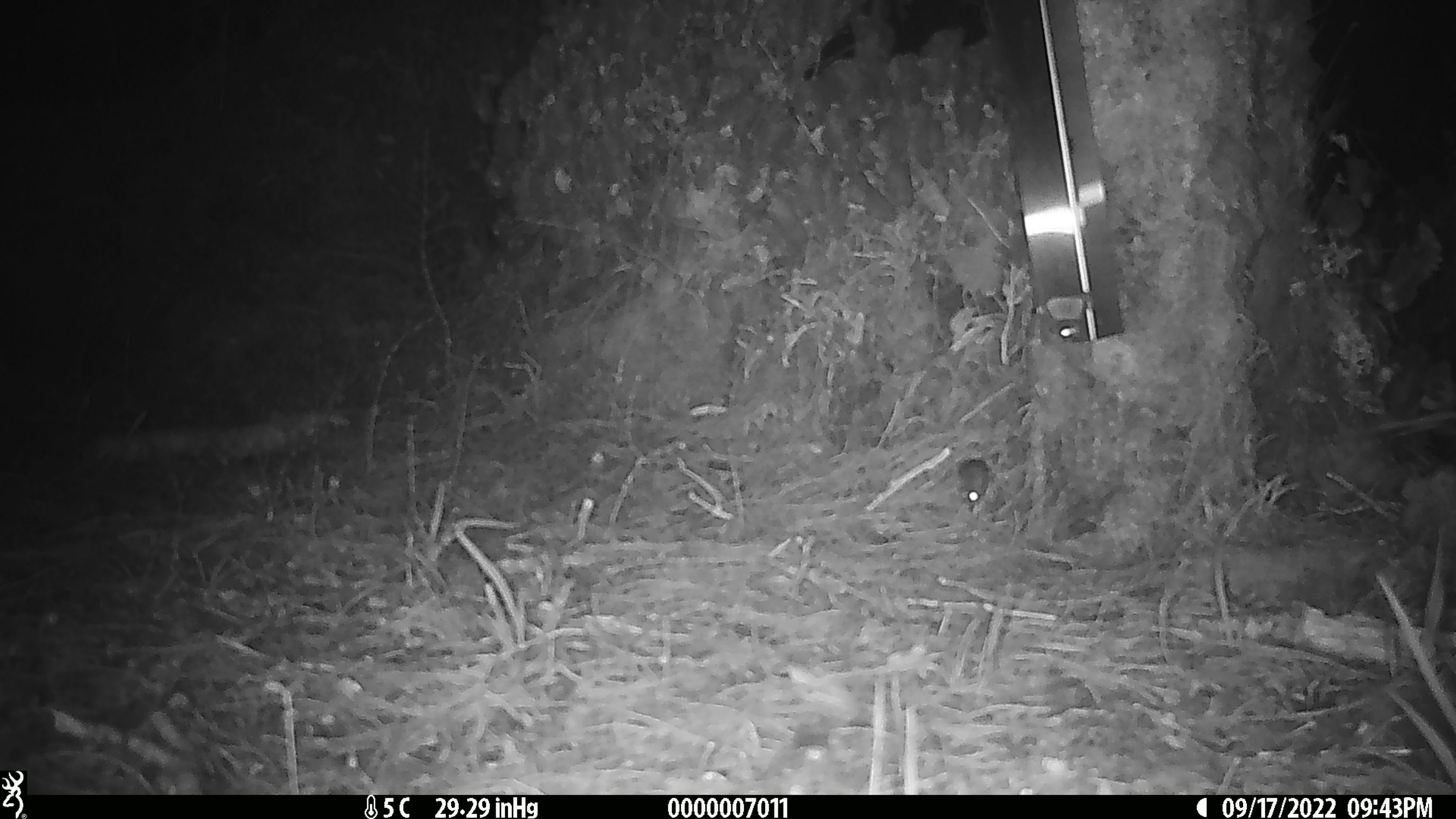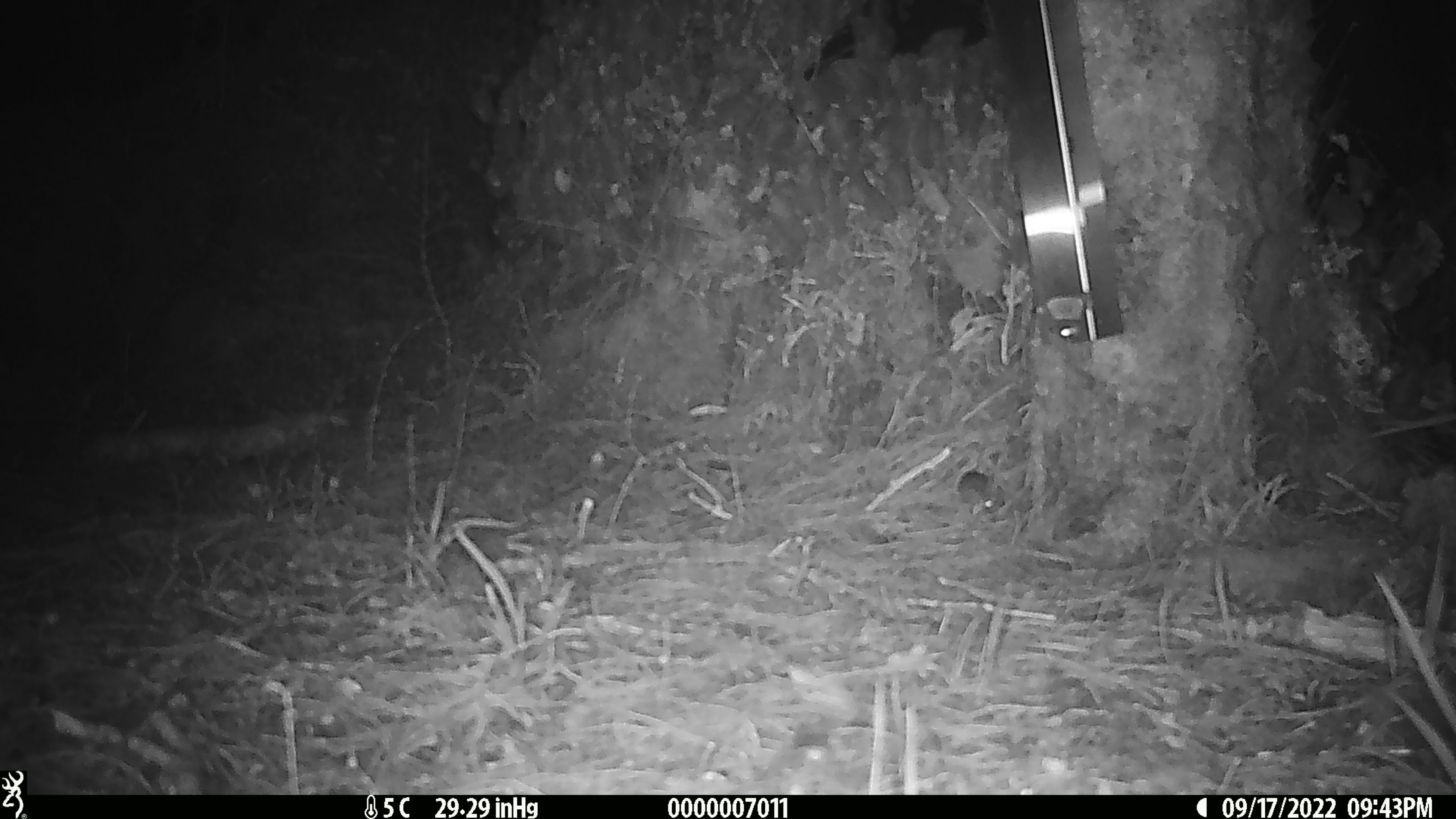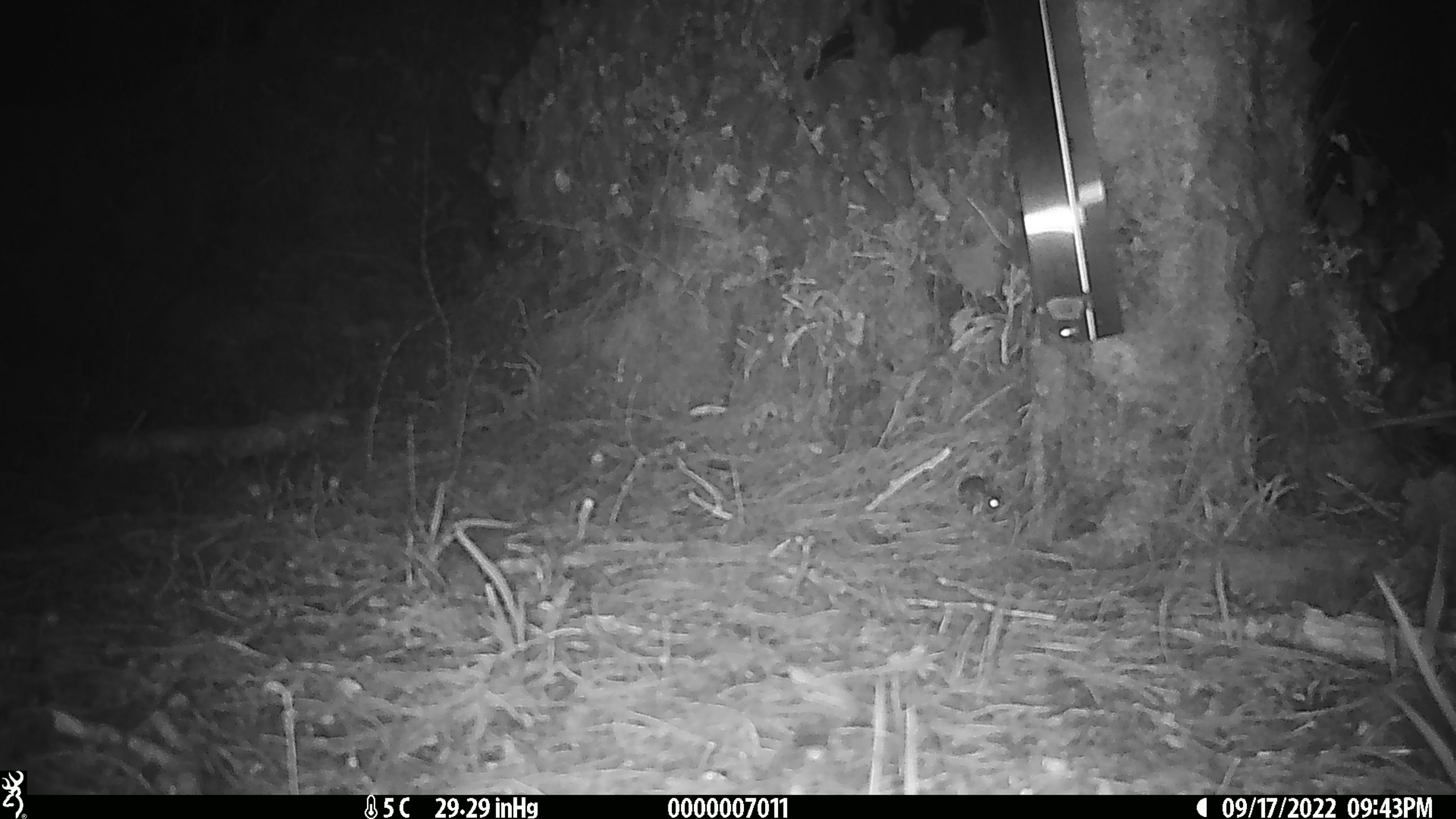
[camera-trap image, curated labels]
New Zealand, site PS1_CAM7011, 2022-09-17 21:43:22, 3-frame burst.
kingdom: Animalia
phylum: Chordata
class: Mammalia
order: Rodentia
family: Muridae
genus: Mus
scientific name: Mus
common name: mouse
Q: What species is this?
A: Mouse (Mus).